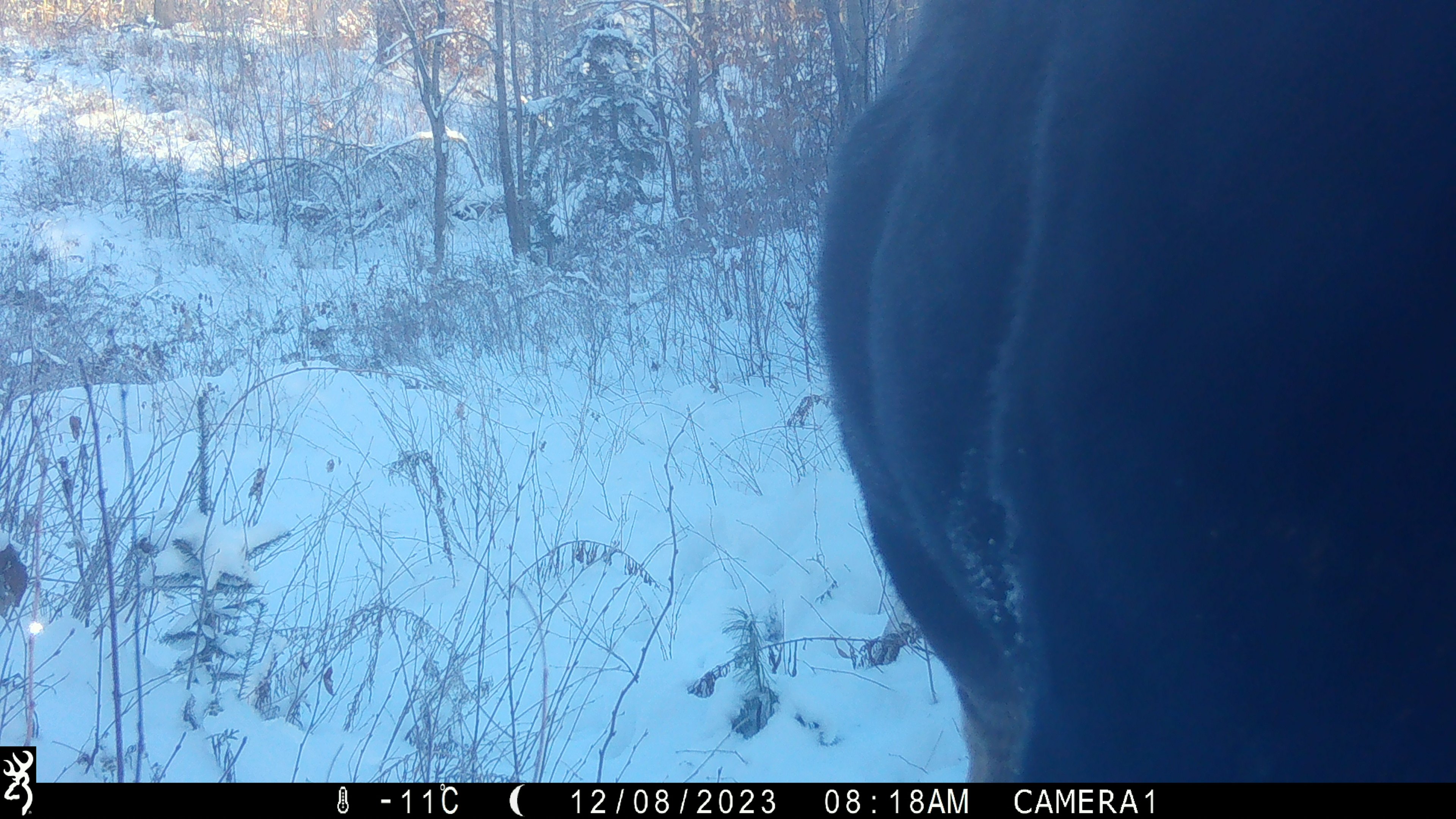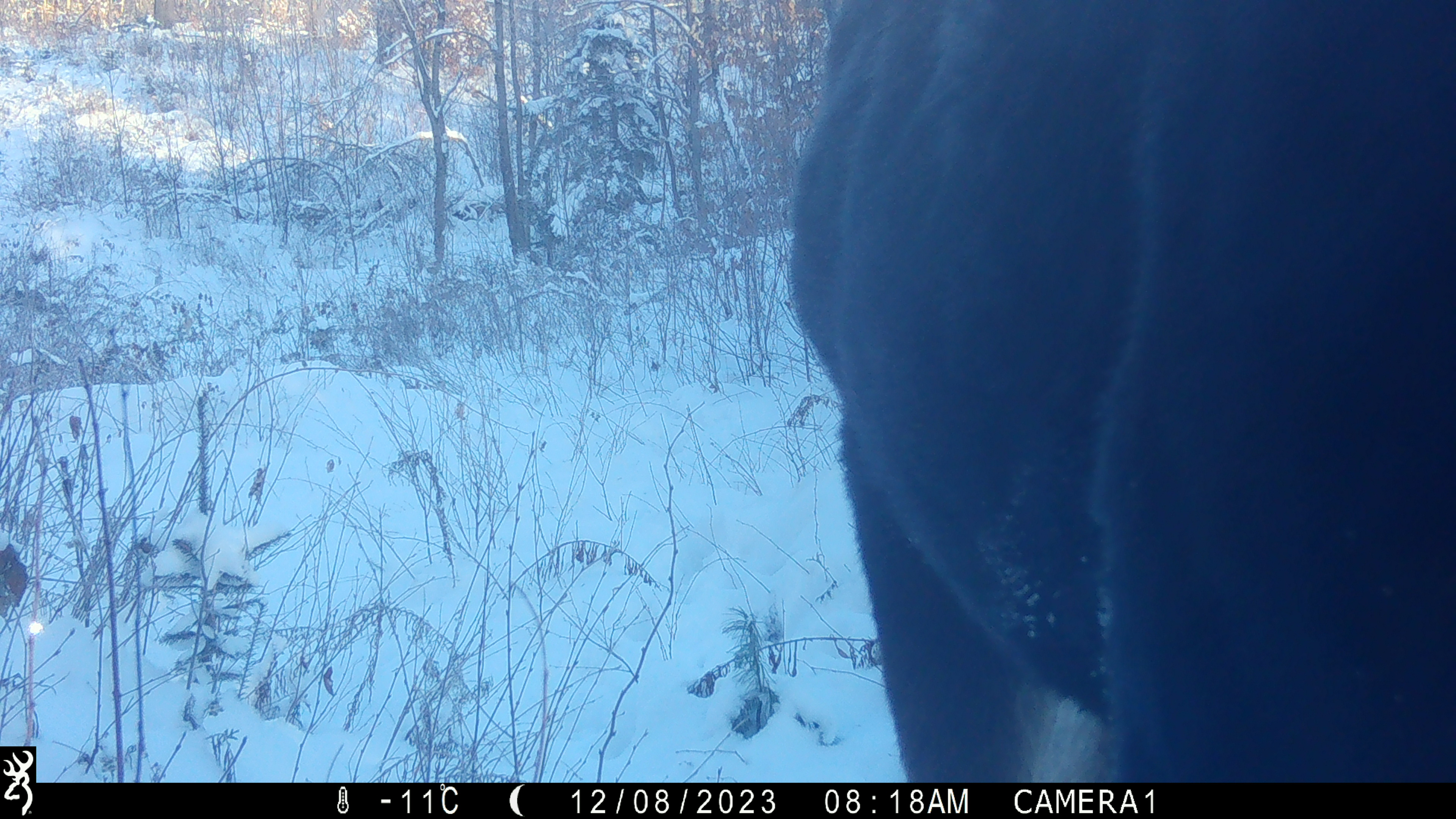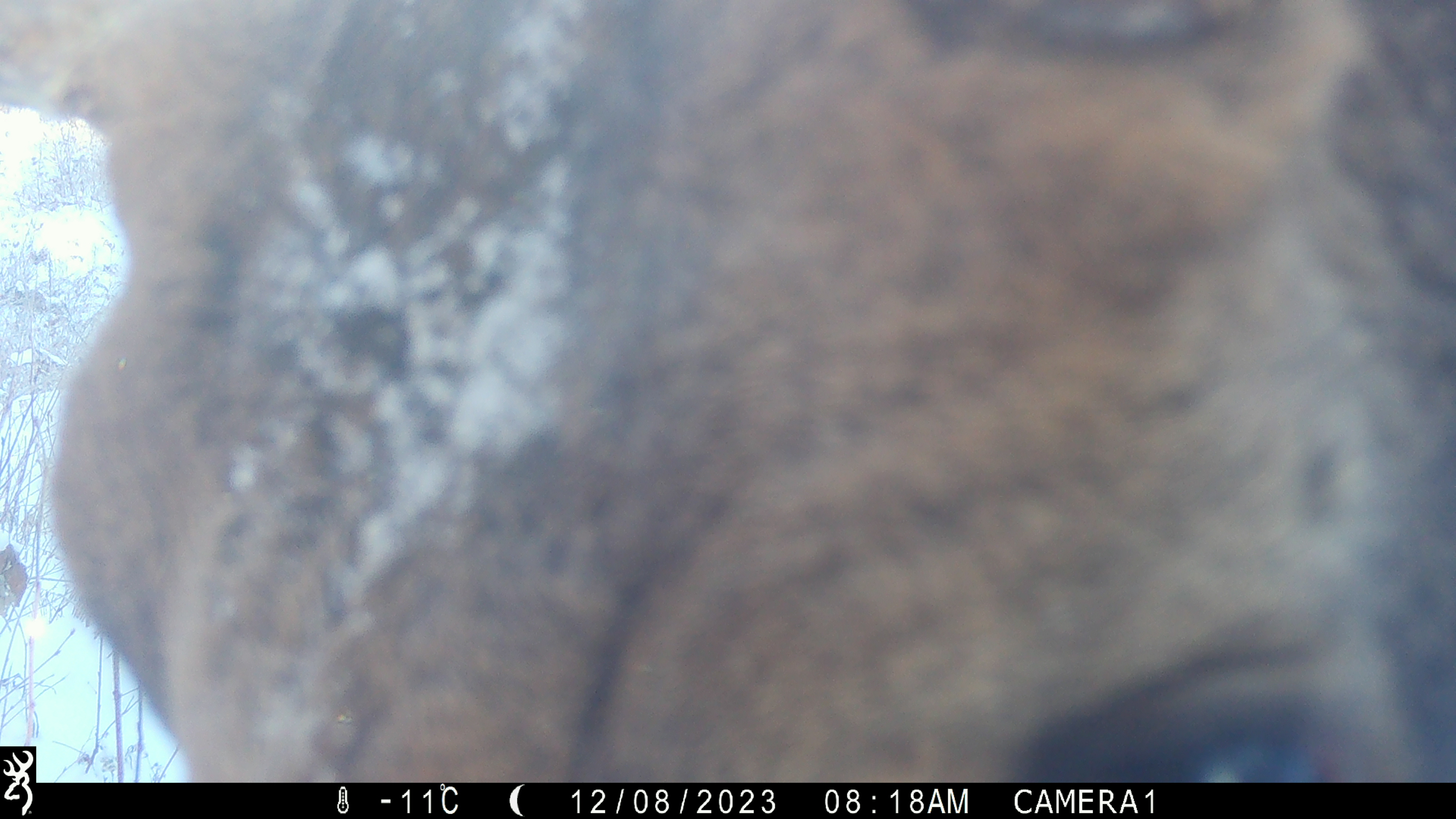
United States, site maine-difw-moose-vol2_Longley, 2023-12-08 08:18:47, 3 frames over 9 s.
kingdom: Animalia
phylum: Chordata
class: Mammalia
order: Artiodactyla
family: Cervidae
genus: Alces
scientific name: Alces alces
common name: moose